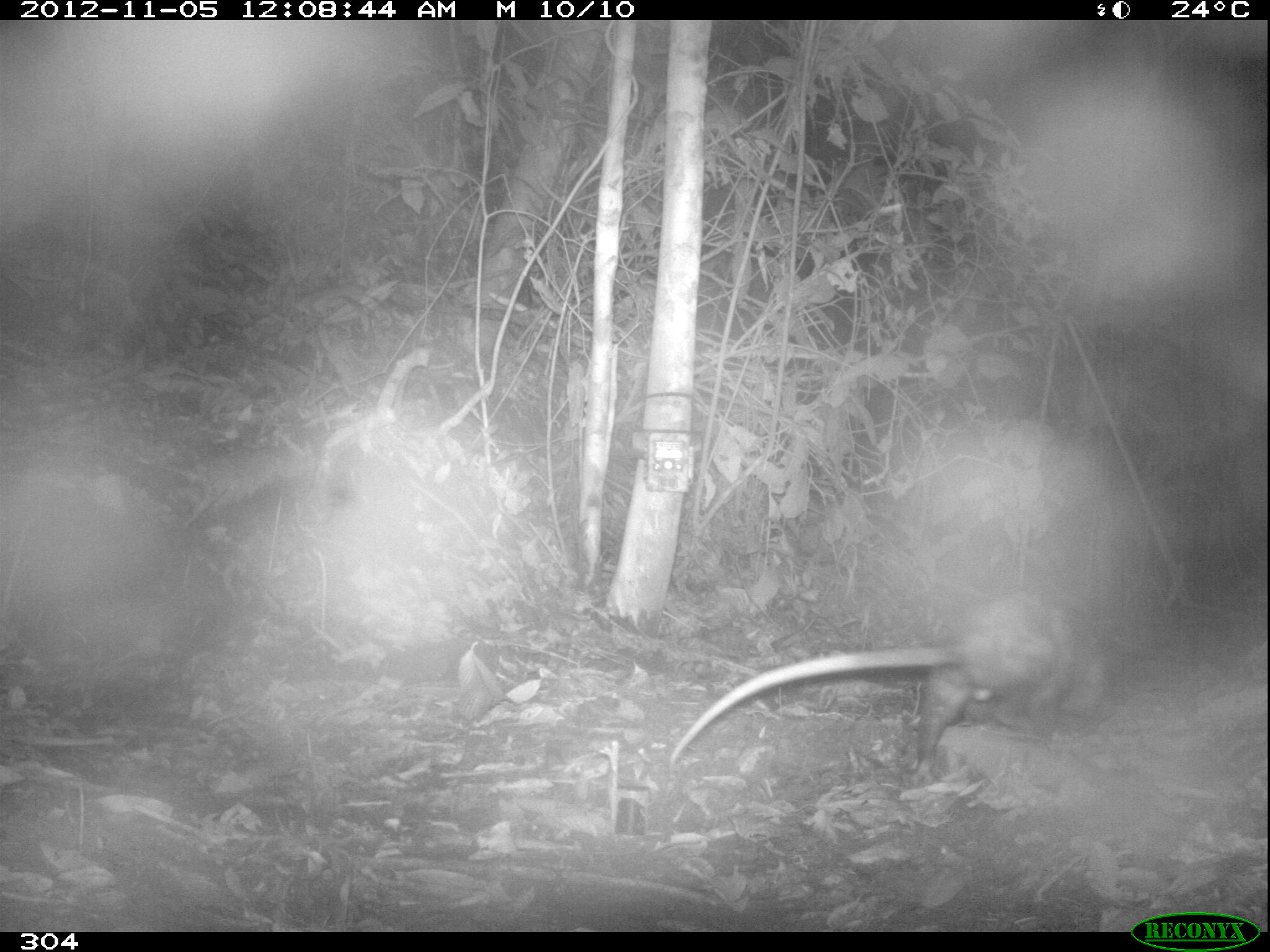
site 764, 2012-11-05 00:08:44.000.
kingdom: Animalia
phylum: Chordata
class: Mammalia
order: Didelphimorphia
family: Didelphidae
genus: Didelphis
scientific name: Didelphis marsupialis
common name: southern opossum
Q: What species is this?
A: Didelphis marsupialis (southern opossum).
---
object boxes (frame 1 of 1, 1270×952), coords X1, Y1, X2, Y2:
didelphis marsupialis: 670, 588, 1118, 778